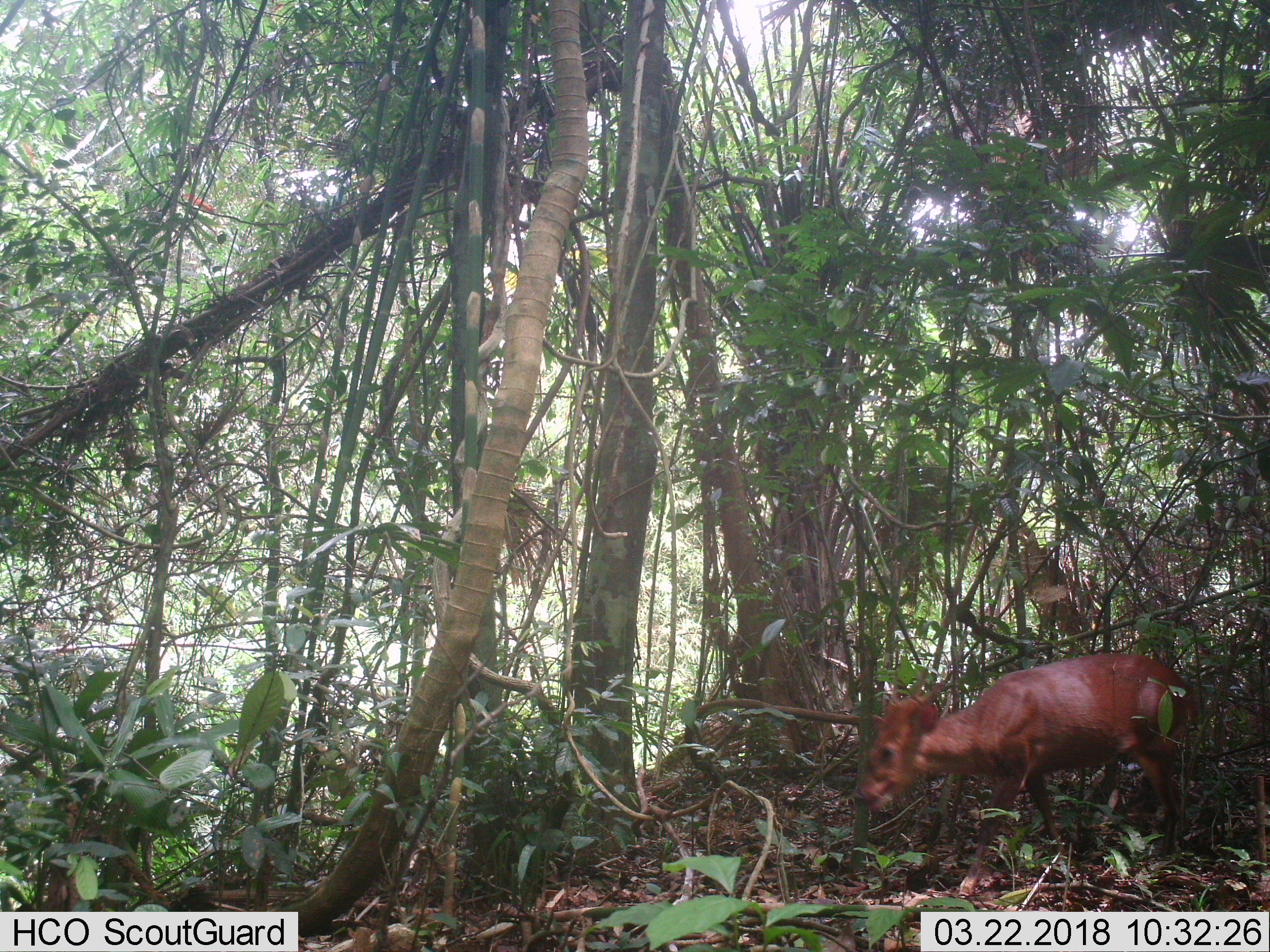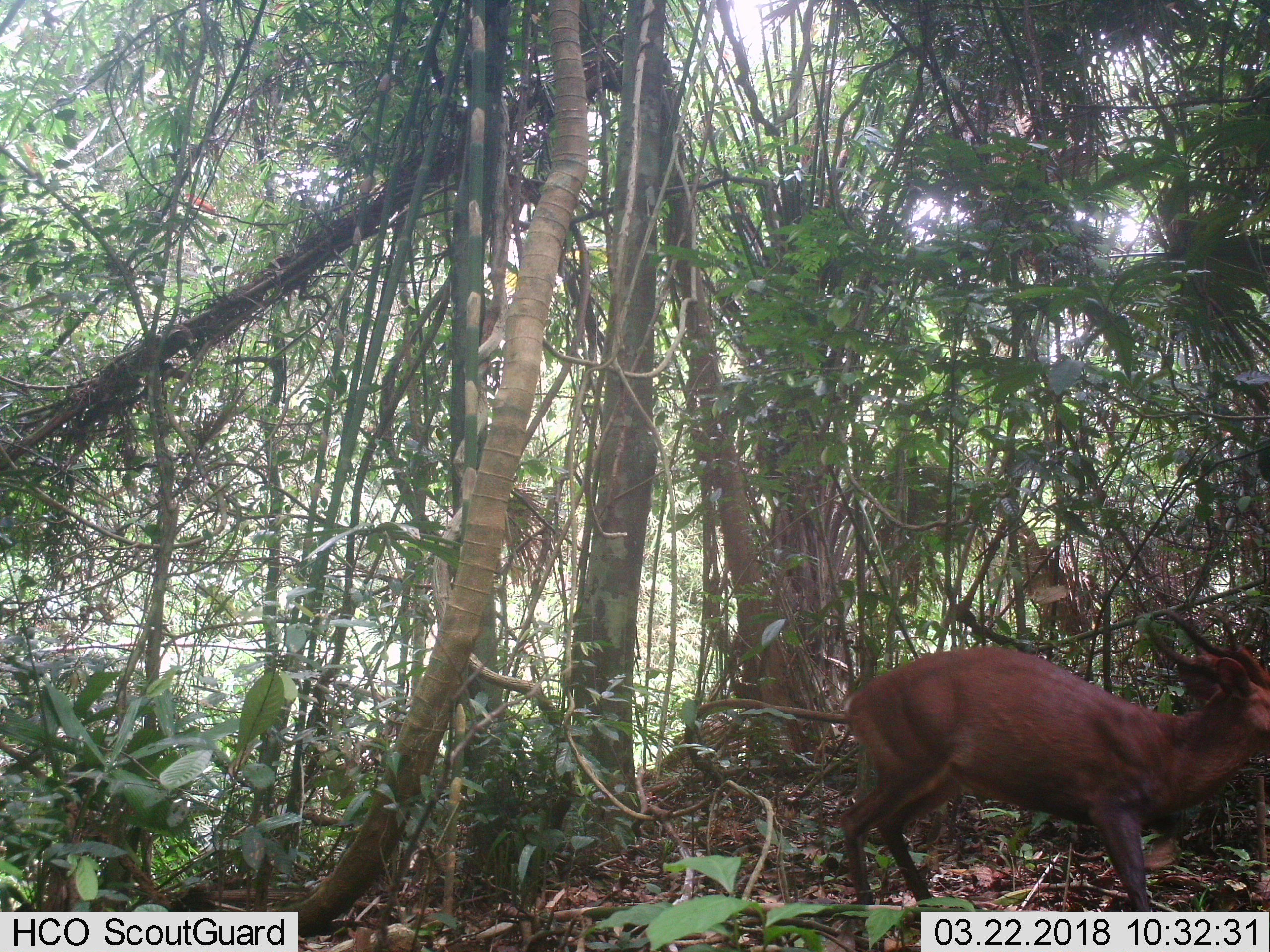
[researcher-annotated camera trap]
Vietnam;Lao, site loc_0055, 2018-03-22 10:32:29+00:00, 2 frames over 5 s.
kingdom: Animalia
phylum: Chordata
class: Mammalia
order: Artiodactyla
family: Cervidae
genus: Muntiacus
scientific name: Muntiacus vuquangensis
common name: large-antlered muntjac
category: large antlered muntjac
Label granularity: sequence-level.